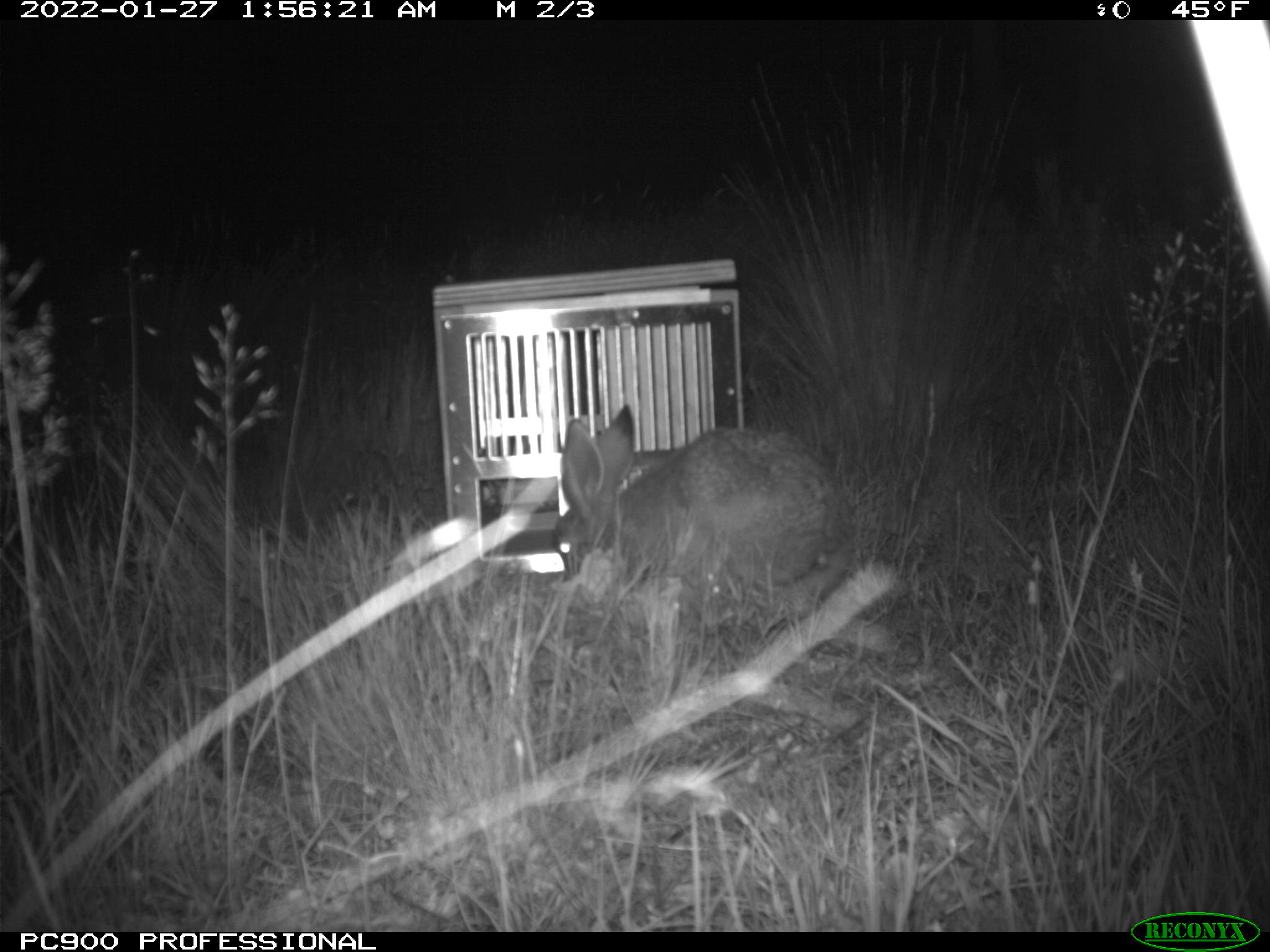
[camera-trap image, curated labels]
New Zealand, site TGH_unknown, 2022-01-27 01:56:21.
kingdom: Animalia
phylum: Chordata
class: Mammalia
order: Lagomorpha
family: Leporidae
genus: Lepus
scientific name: Lepus europaeus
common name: brown hare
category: hare